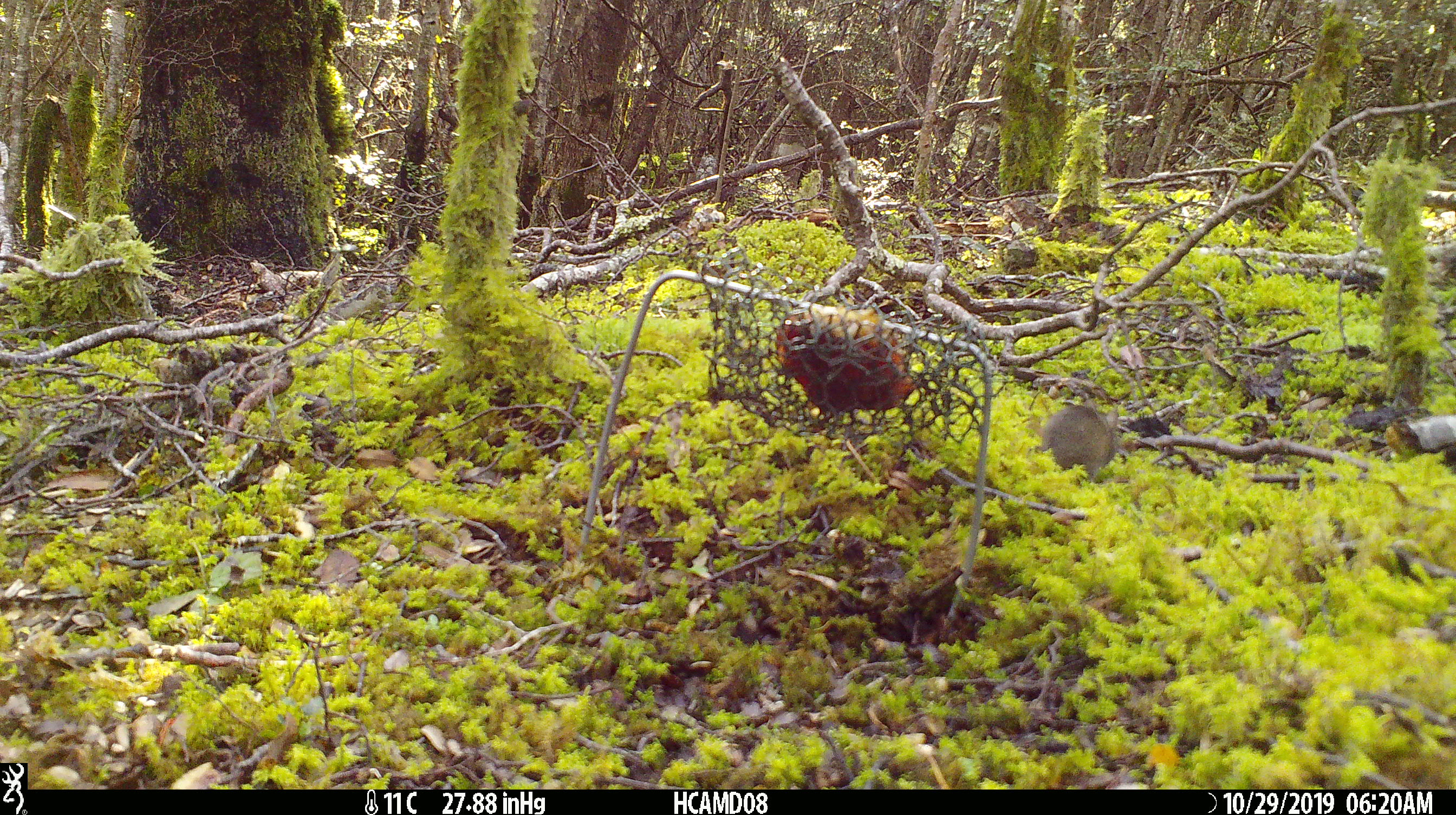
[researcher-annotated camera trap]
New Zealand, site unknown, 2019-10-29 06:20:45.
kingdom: Animalia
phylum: Chordata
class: Mammalia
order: Rodentia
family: Muridae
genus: Mus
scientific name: Mus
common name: mouse